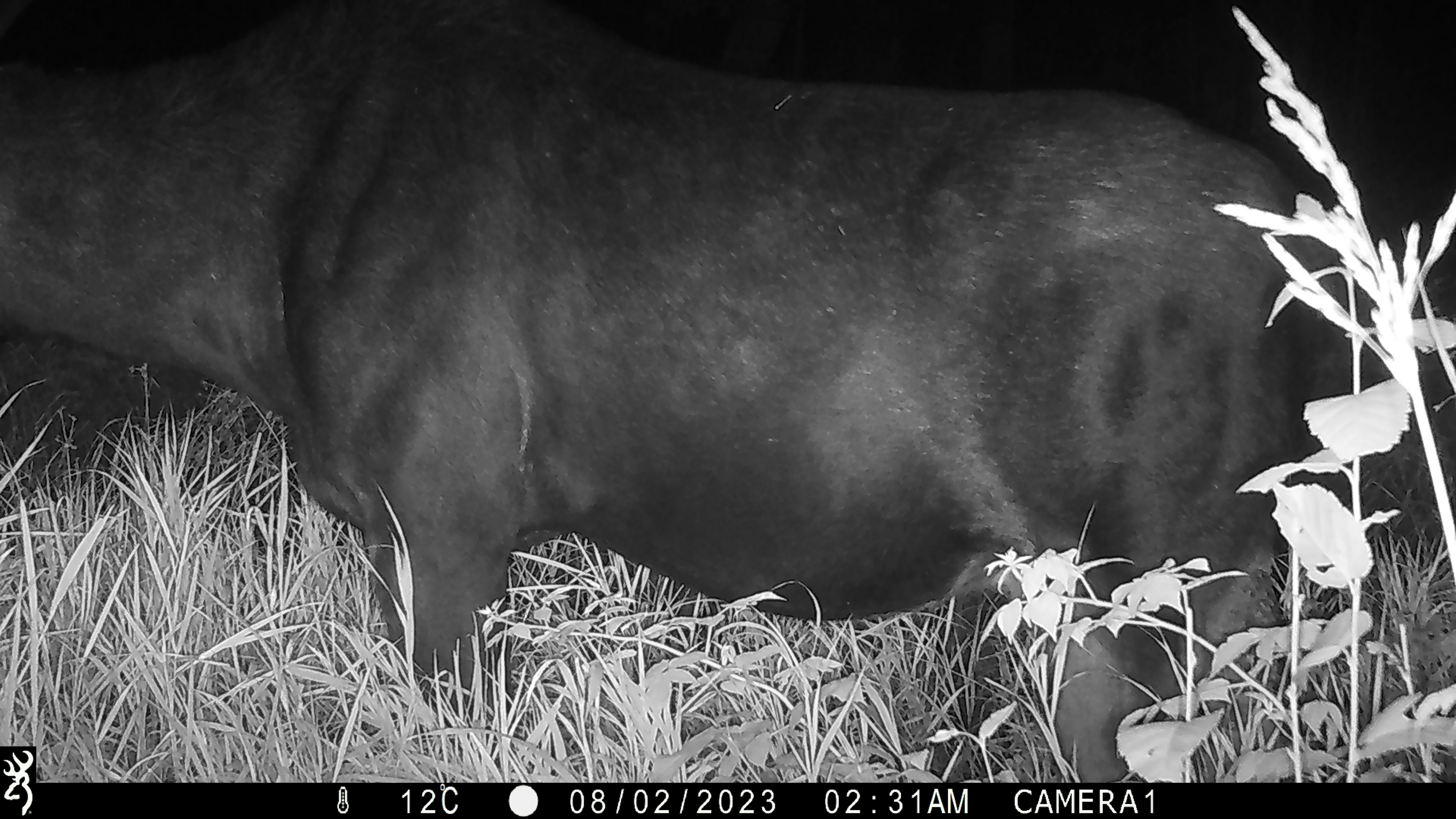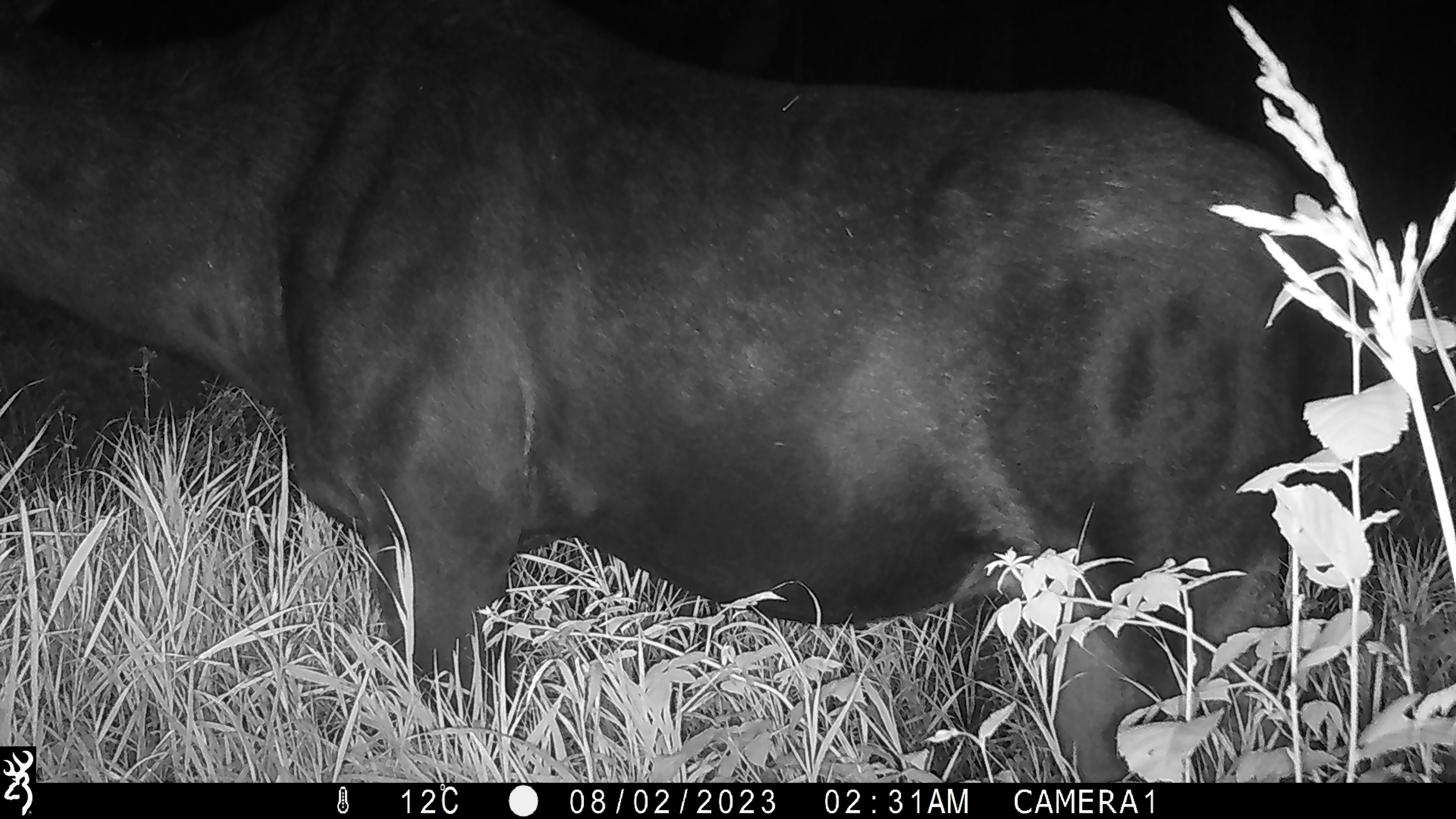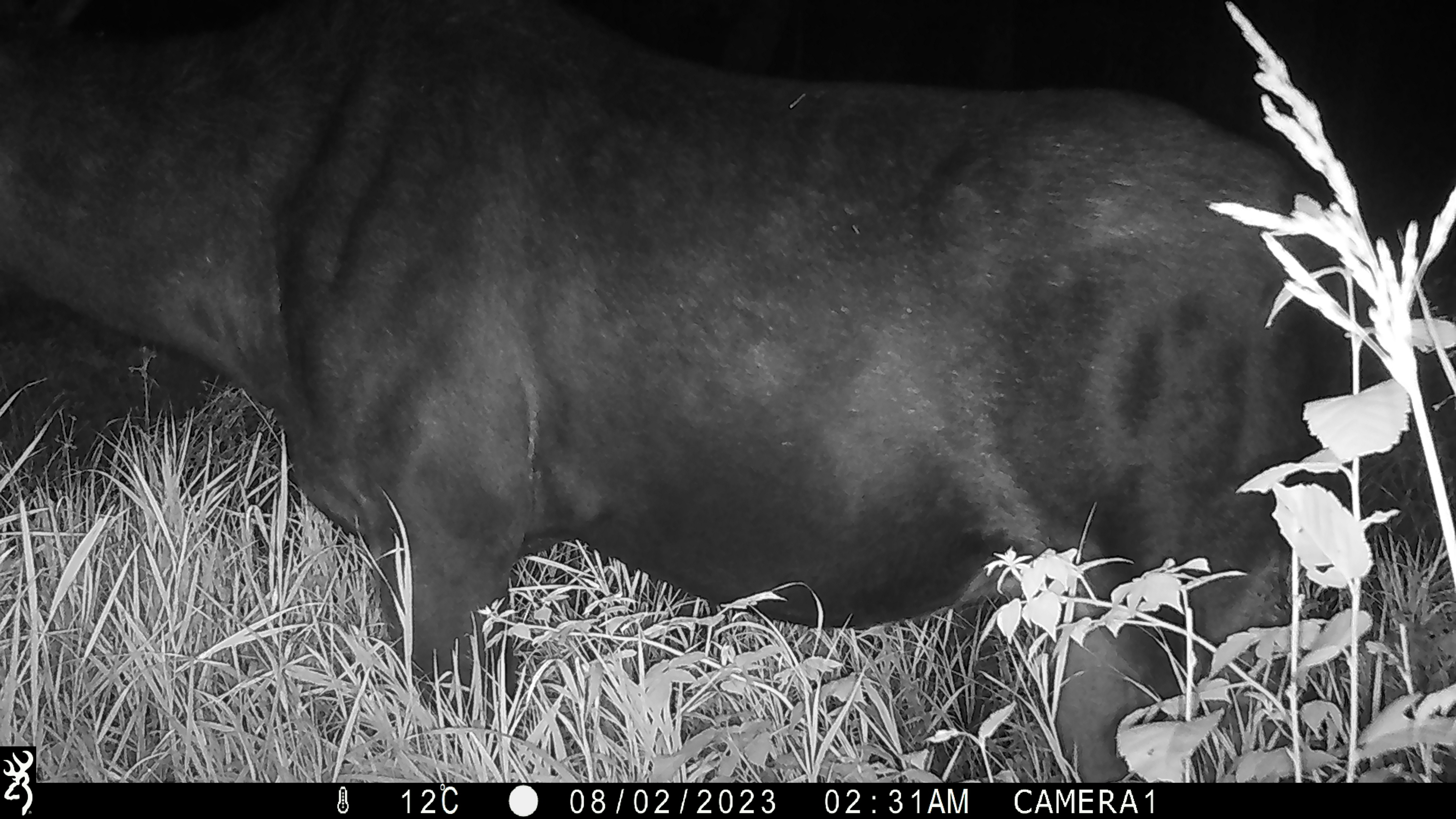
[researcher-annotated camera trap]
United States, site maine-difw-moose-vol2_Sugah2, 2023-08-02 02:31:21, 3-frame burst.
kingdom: Animalia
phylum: Chordata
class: Mammalia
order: Artiodactyla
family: Cervidae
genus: Alces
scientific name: Alces alces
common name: moose